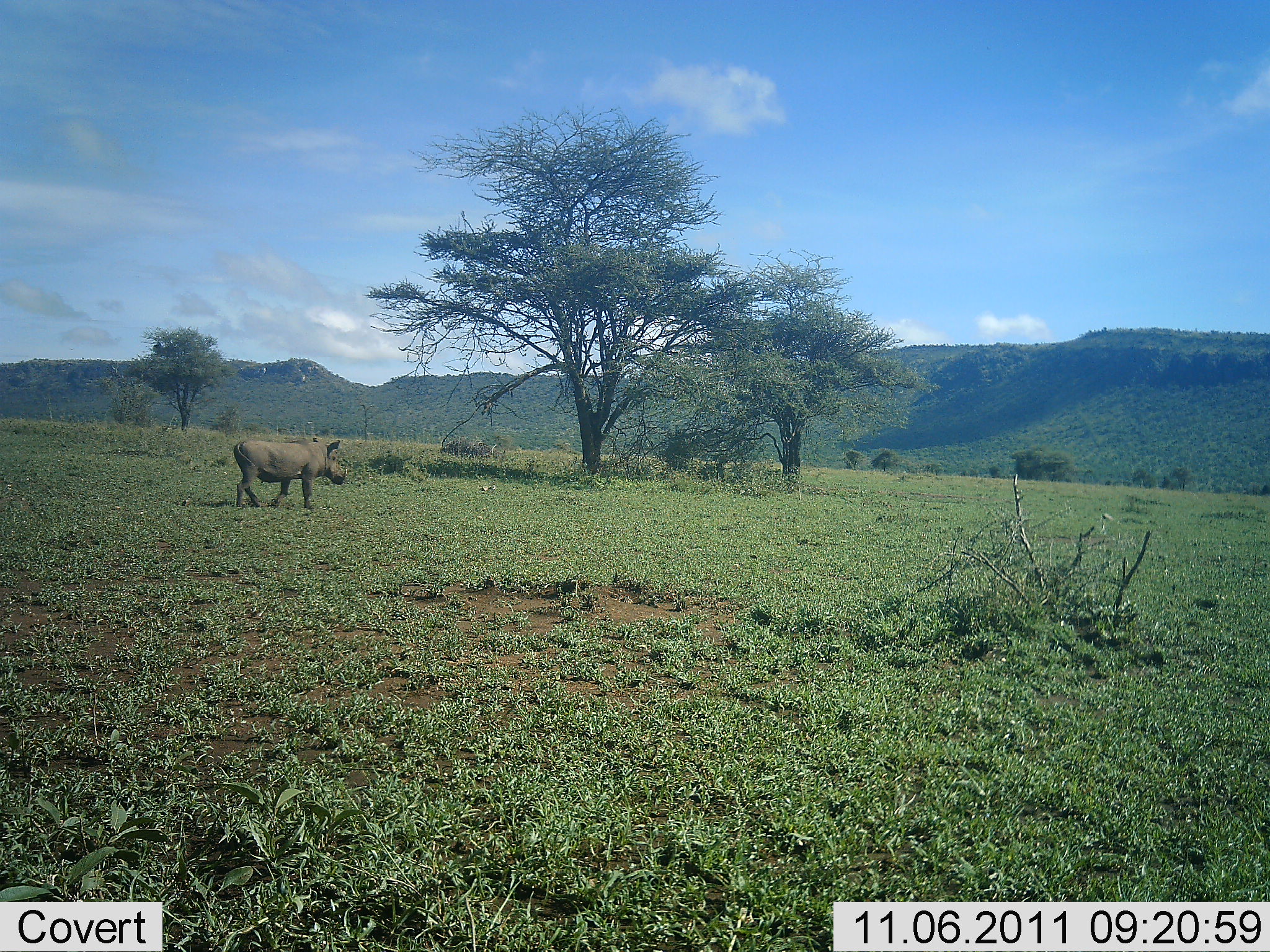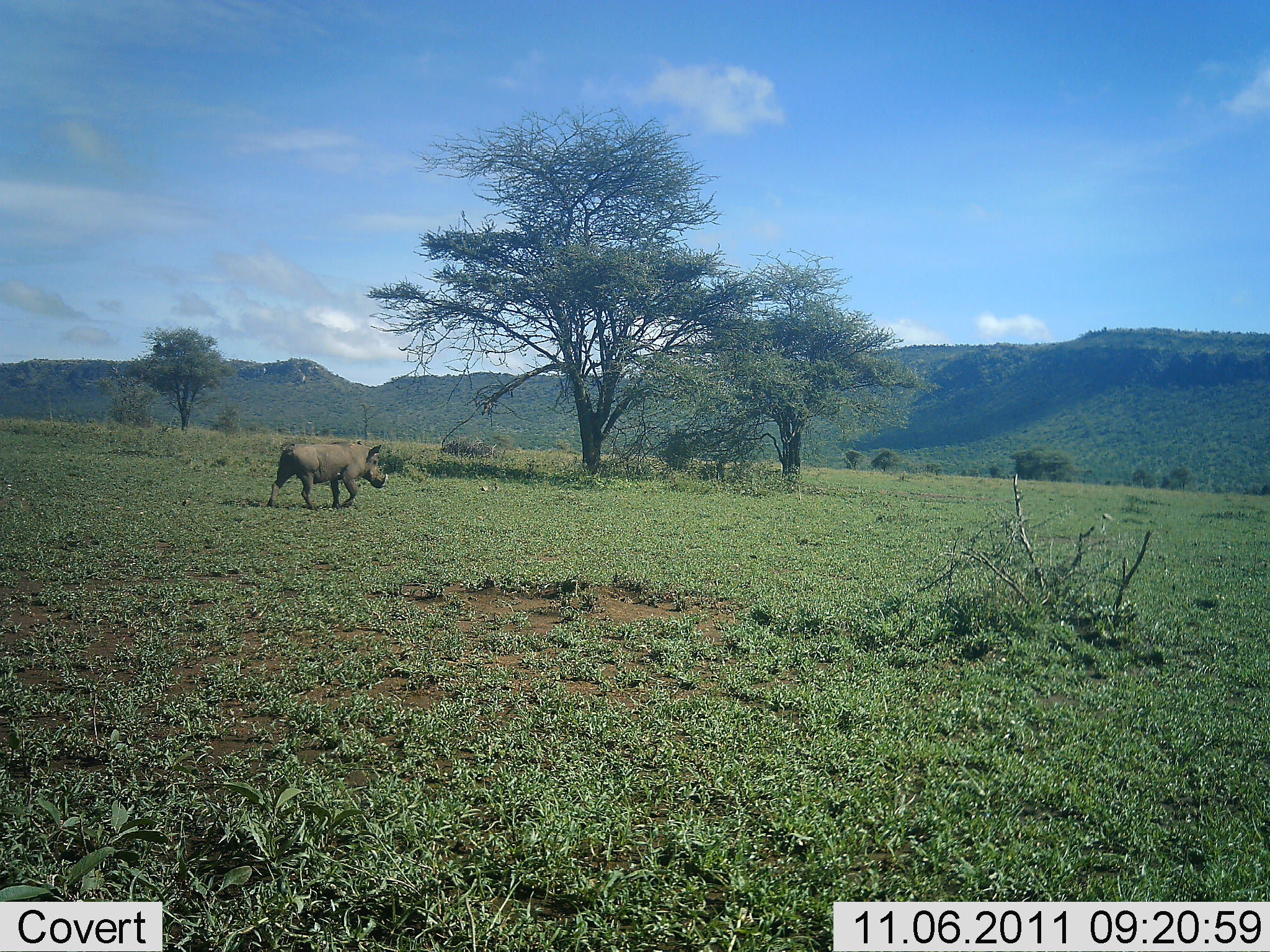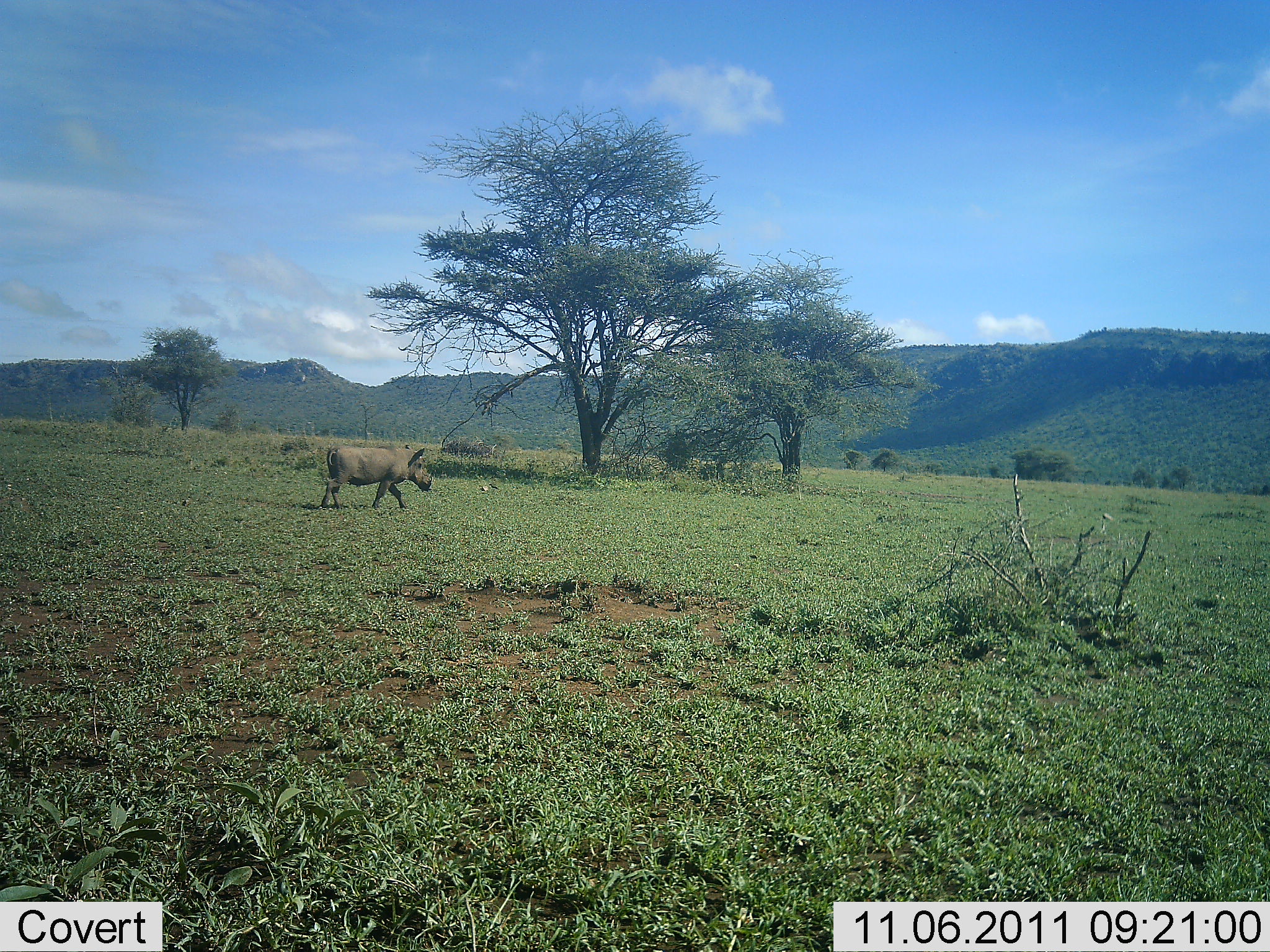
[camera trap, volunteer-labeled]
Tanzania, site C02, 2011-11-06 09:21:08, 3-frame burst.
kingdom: Animalia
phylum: Chordata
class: Mammalia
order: Artiodactyla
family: Suidae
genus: Phacochoerus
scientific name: Phacochoerus africanus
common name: warthog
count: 1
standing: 6%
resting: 0%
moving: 94%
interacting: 0%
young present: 0%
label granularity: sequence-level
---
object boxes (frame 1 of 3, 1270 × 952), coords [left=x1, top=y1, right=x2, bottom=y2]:
animal: [left=234, top=432, right=349, bottom=513]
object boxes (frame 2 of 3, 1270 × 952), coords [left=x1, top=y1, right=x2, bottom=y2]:
animal: [left=267, top=439, right=389, bottom=511]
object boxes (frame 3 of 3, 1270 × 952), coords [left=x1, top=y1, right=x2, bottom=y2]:
animal: [left=161, top=425, right=179, bottom=435]